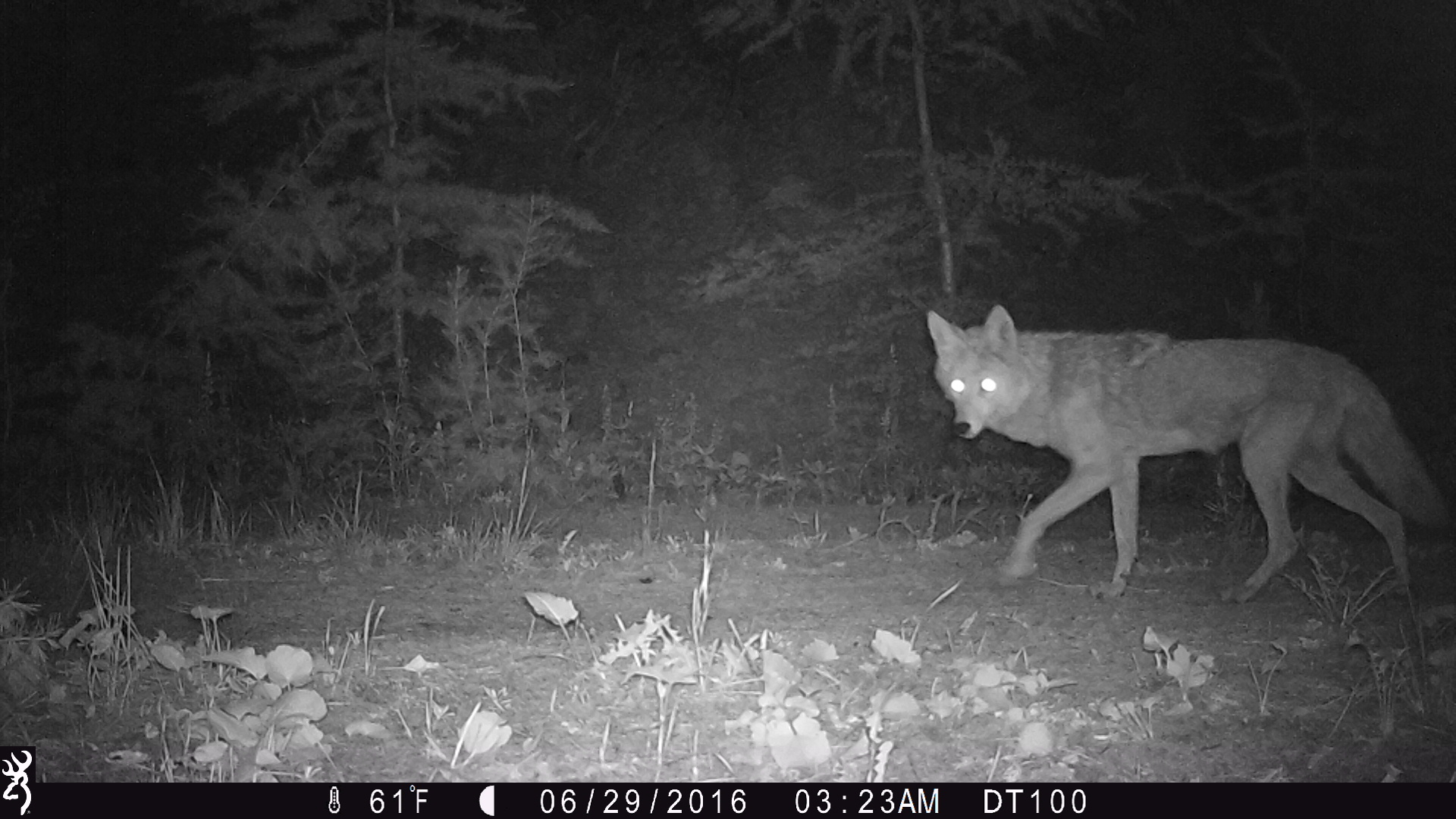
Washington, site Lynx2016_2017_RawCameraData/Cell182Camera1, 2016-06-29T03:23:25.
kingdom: Animalia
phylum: Chordata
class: Mammalia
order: Carnivora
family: Canidae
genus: Canis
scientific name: Canis latrans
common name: coyote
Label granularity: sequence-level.